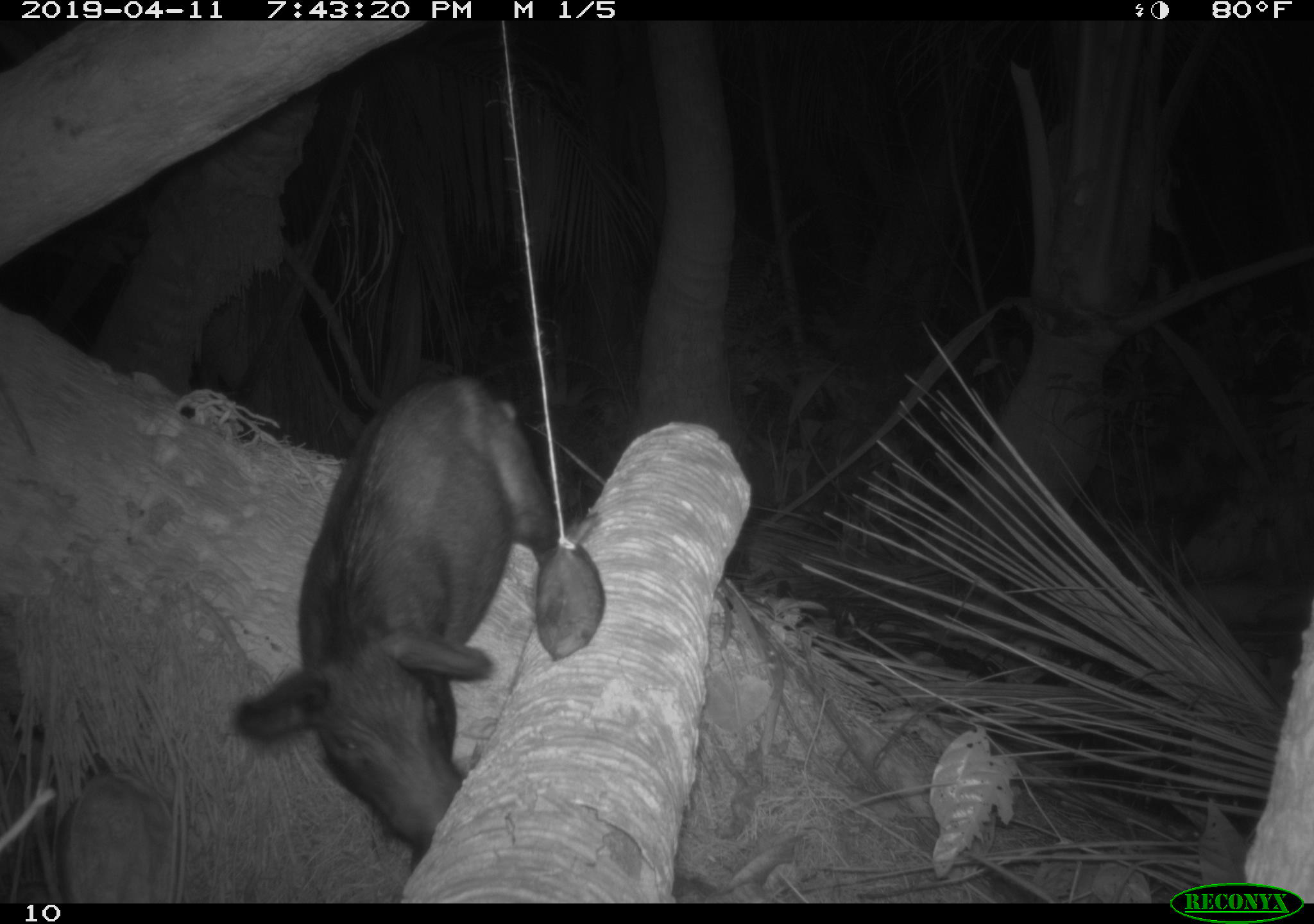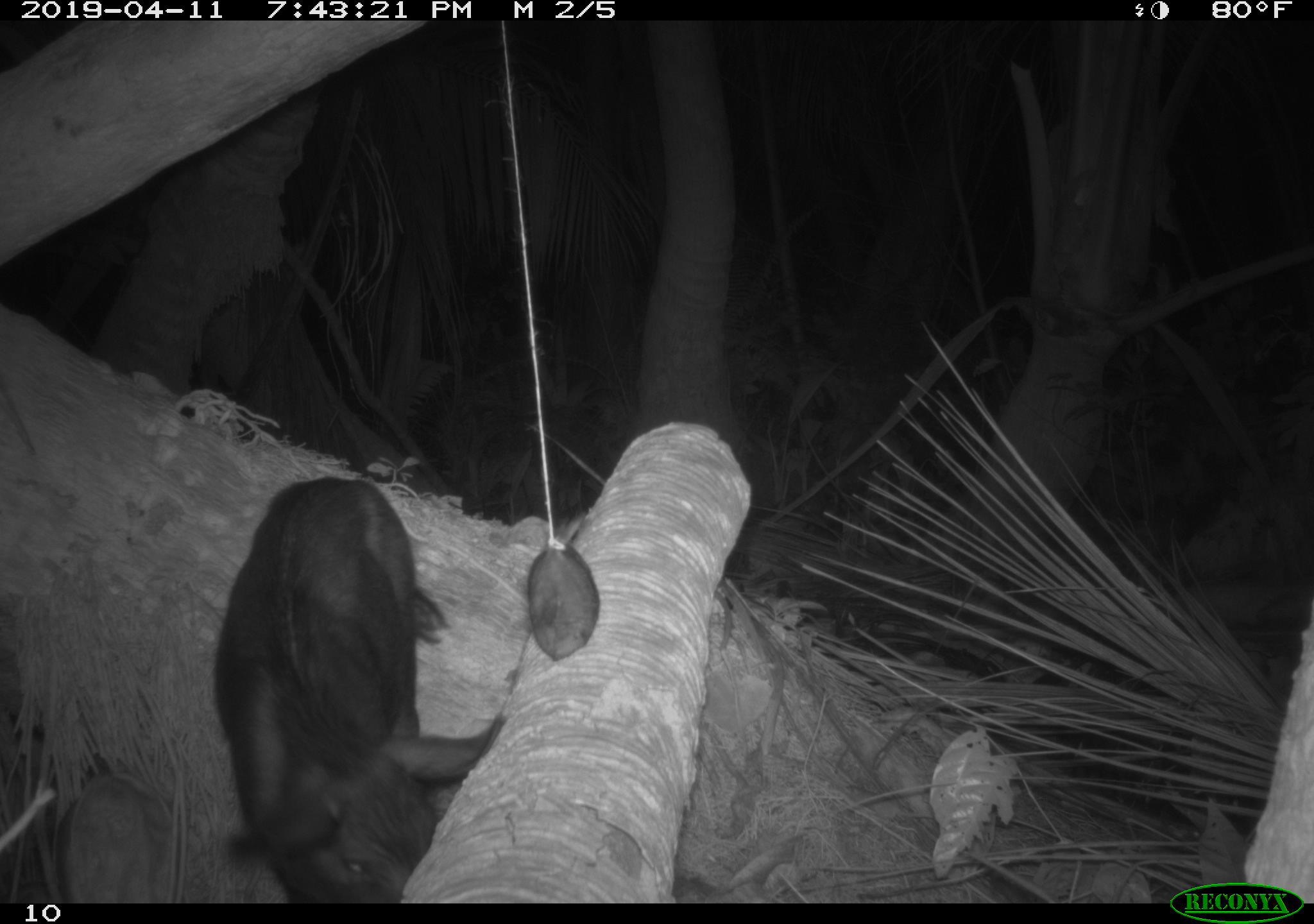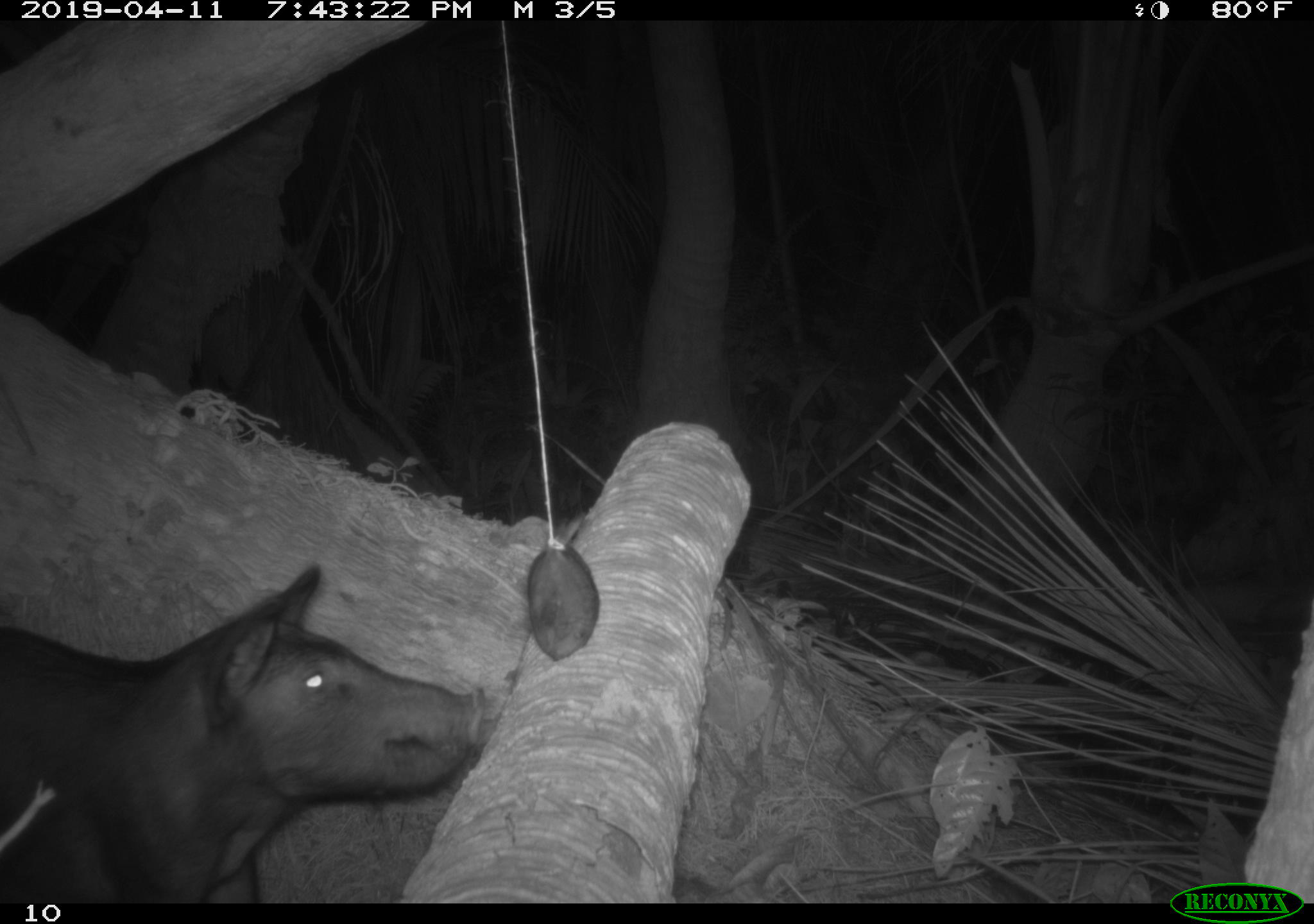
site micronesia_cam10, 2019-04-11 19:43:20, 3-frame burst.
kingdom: Animalia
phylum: Chordata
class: Mammalia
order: Artiodactyla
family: Suidae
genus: Sus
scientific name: Sus scrofa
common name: pig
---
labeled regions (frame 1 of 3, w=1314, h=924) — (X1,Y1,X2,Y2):
pig: (224,373,568,861)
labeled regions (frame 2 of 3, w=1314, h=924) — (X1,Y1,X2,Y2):
pig: (203,477,502,897)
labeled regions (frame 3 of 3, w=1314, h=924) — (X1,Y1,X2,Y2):
pig: (0,558,498,901)